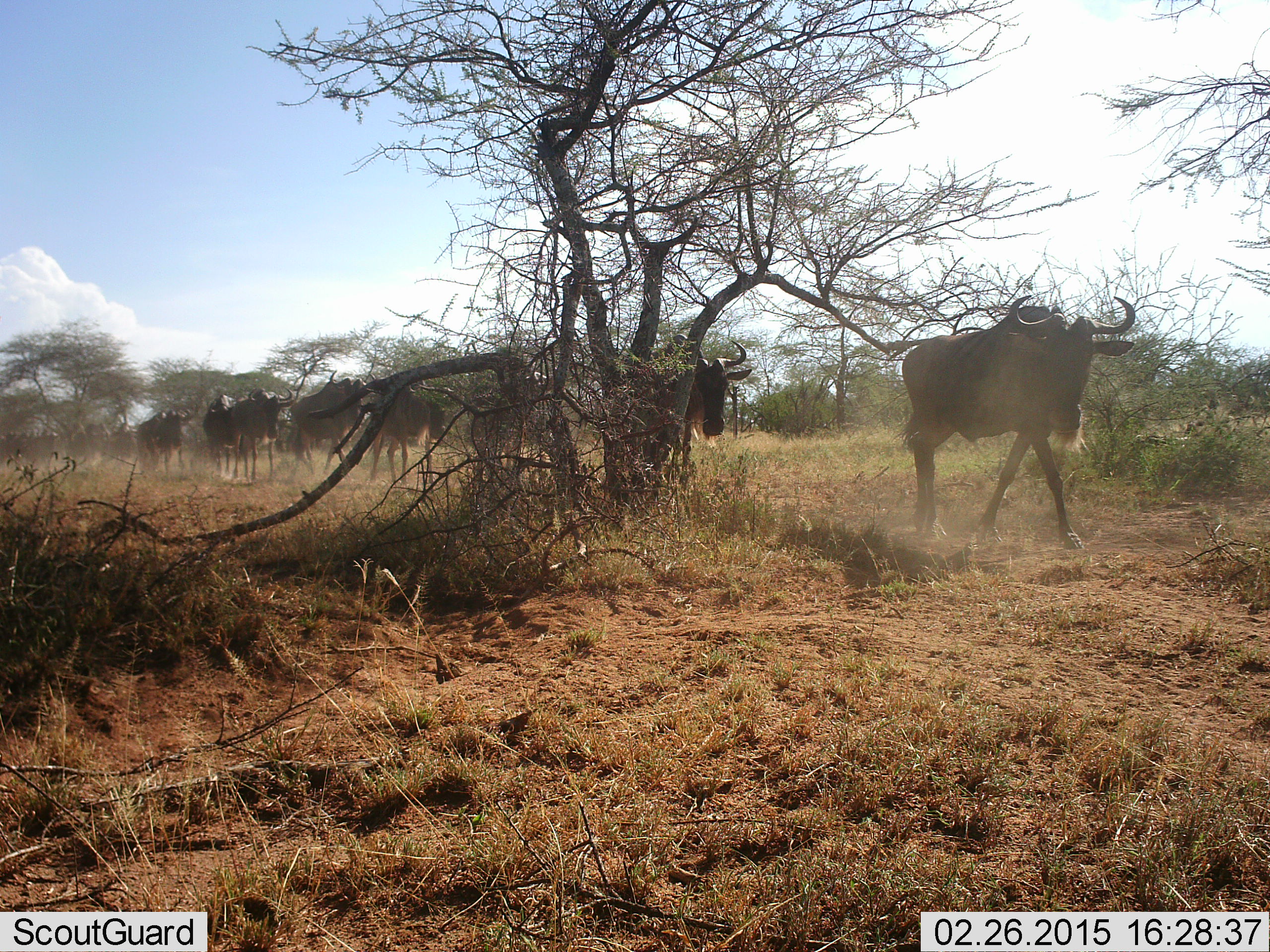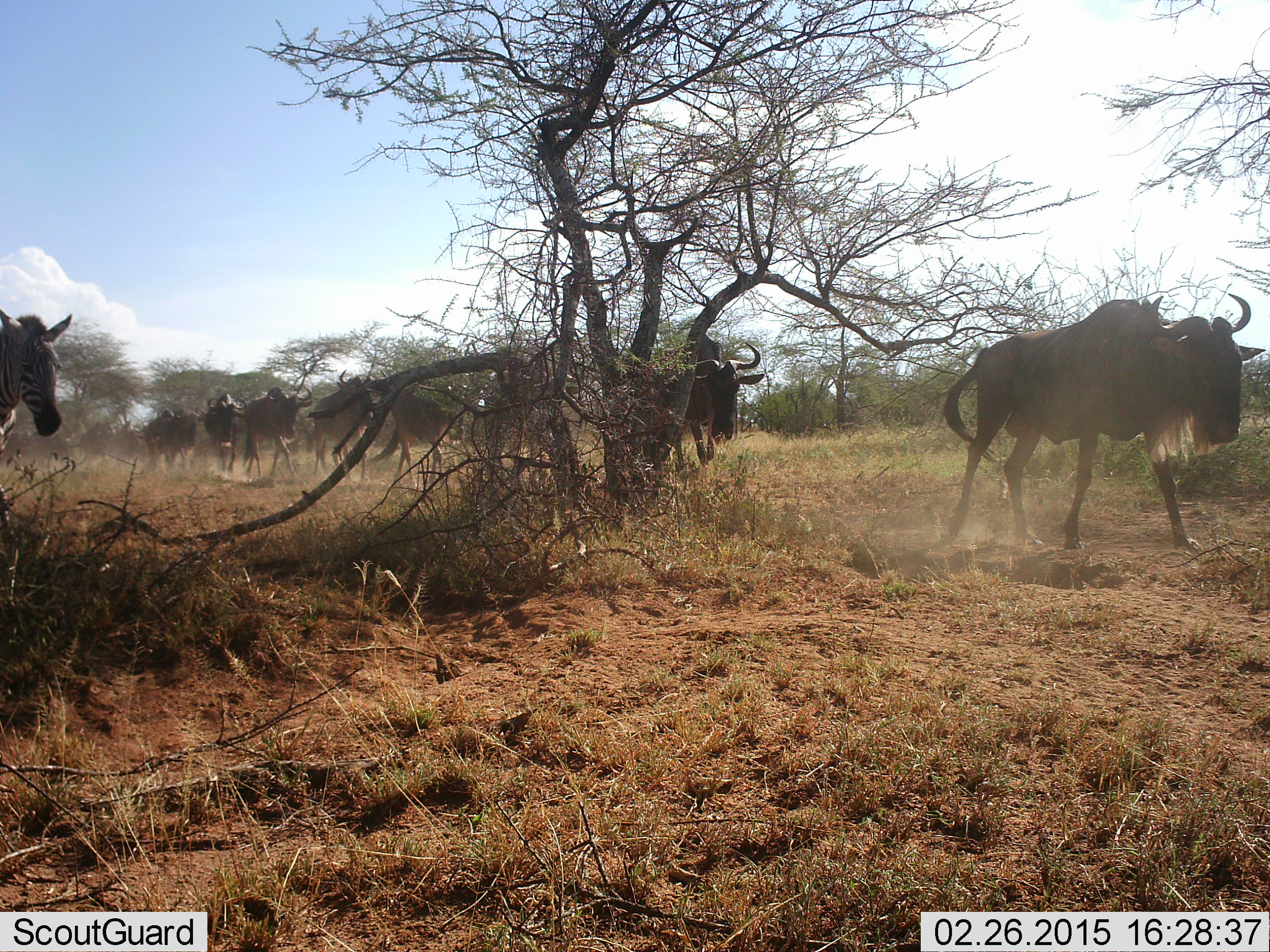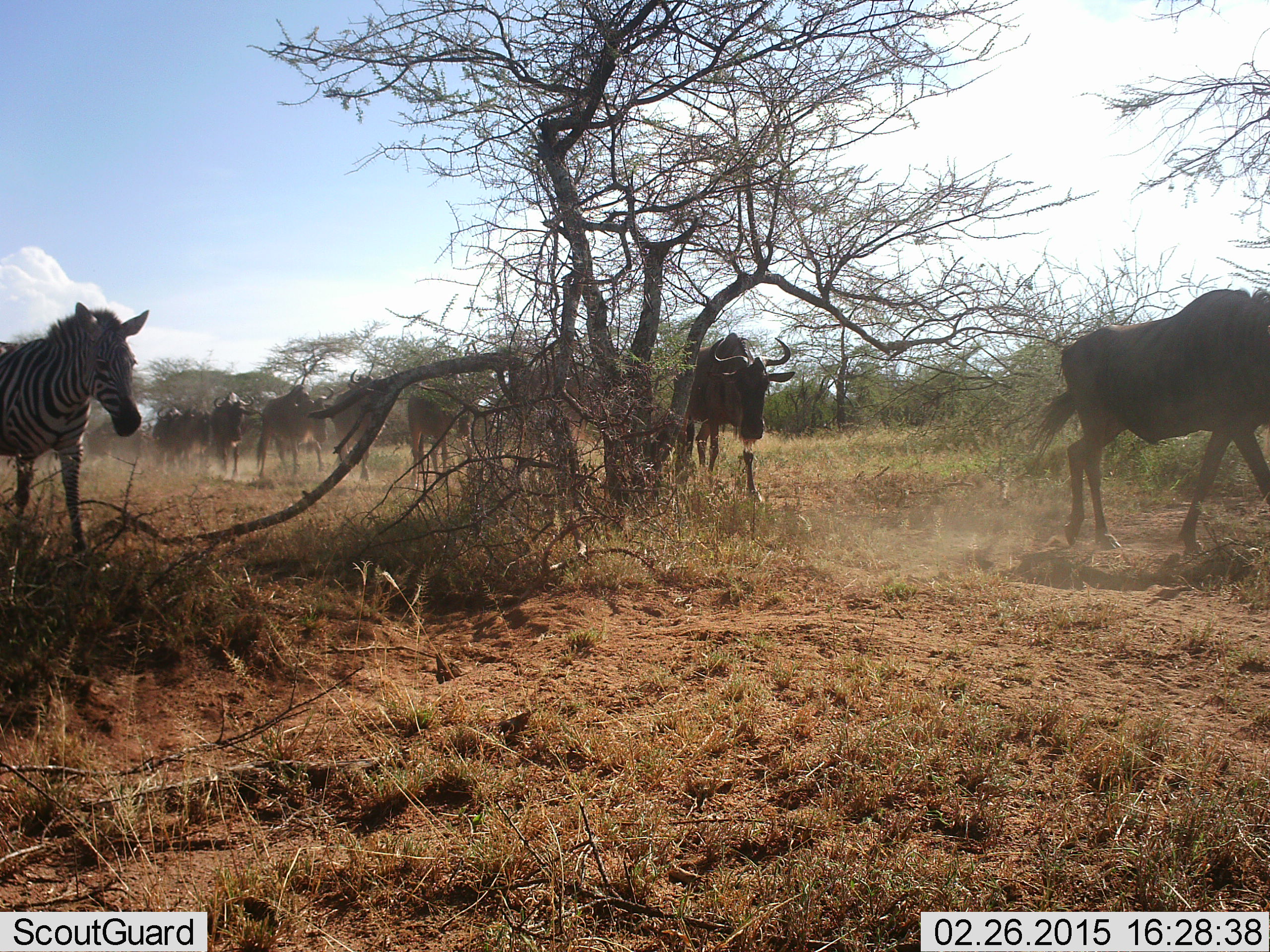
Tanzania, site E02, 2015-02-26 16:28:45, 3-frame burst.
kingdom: Animalia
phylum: Chordata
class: Mammalia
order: Artiodactyla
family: Bovidae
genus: Connochaetes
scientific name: Connochaetes taurinus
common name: blue wildebeest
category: wildebeest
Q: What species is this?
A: Wildebeest (blue wildebeest) (Connochaetes taurinus).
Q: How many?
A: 11-50.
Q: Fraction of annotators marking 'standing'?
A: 0%.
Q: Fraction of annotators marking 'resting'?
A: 0%.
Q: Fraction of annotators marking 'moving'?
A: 100%.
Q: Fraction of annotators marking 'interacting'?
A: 0%.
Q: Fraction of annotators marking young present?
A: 0%.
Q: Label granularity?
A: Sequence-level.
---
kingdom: Animalia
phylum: Chordata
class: Mammalia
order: Perissodactyla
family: Equidae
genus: Equus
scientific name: Equus quagga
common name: plains zebra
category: zebra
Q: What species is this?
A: Zebra (plains zebra) (Equus quagga).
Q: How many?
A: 1.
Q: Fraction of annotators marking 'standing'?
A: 20%.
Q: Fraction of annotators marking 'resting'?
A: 0%.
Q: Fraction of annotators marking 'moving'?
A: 80%.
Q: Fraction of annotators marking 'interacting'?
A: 0%.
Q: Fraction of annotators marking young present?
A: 0%.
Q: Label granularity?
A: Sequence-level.